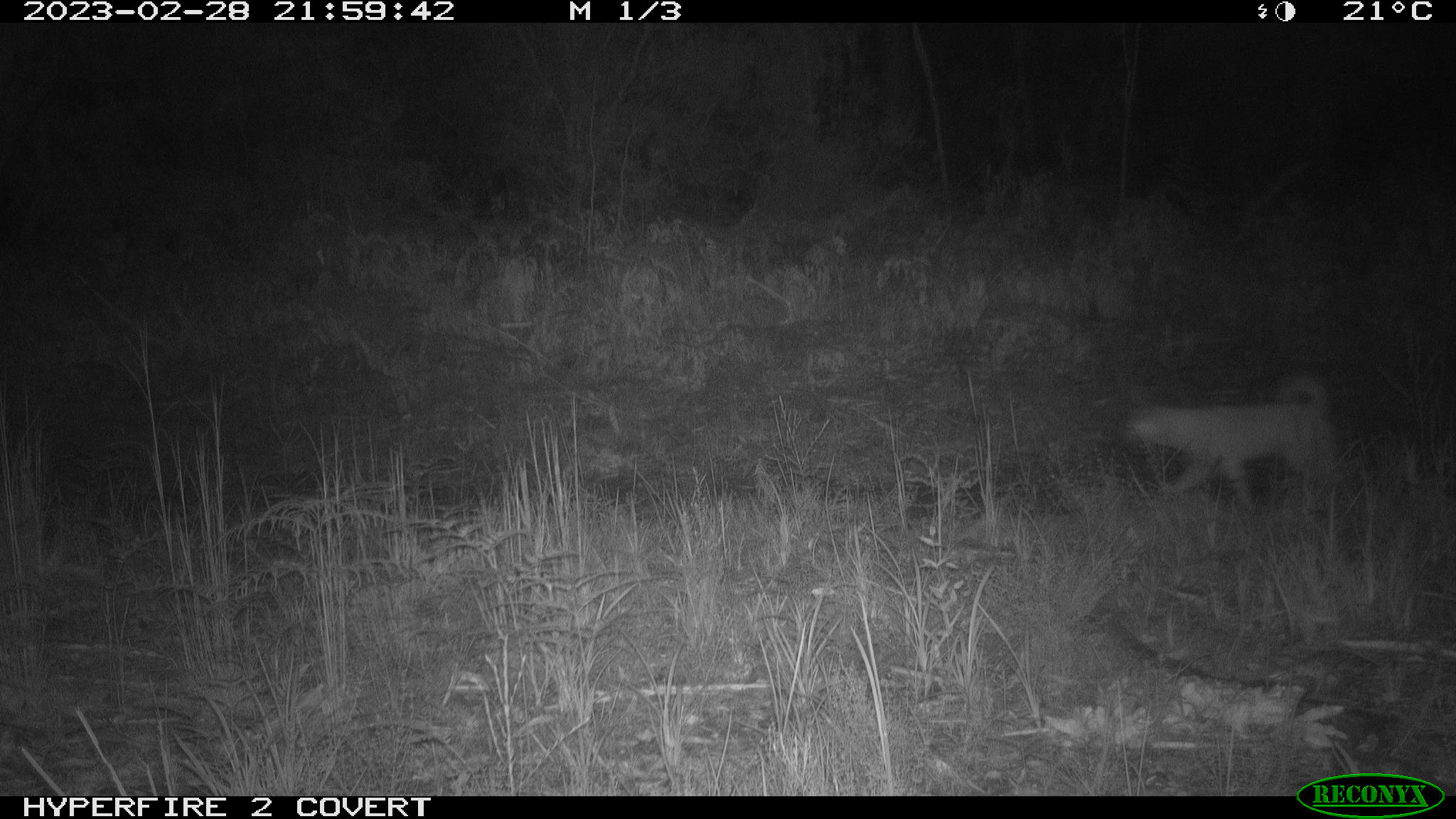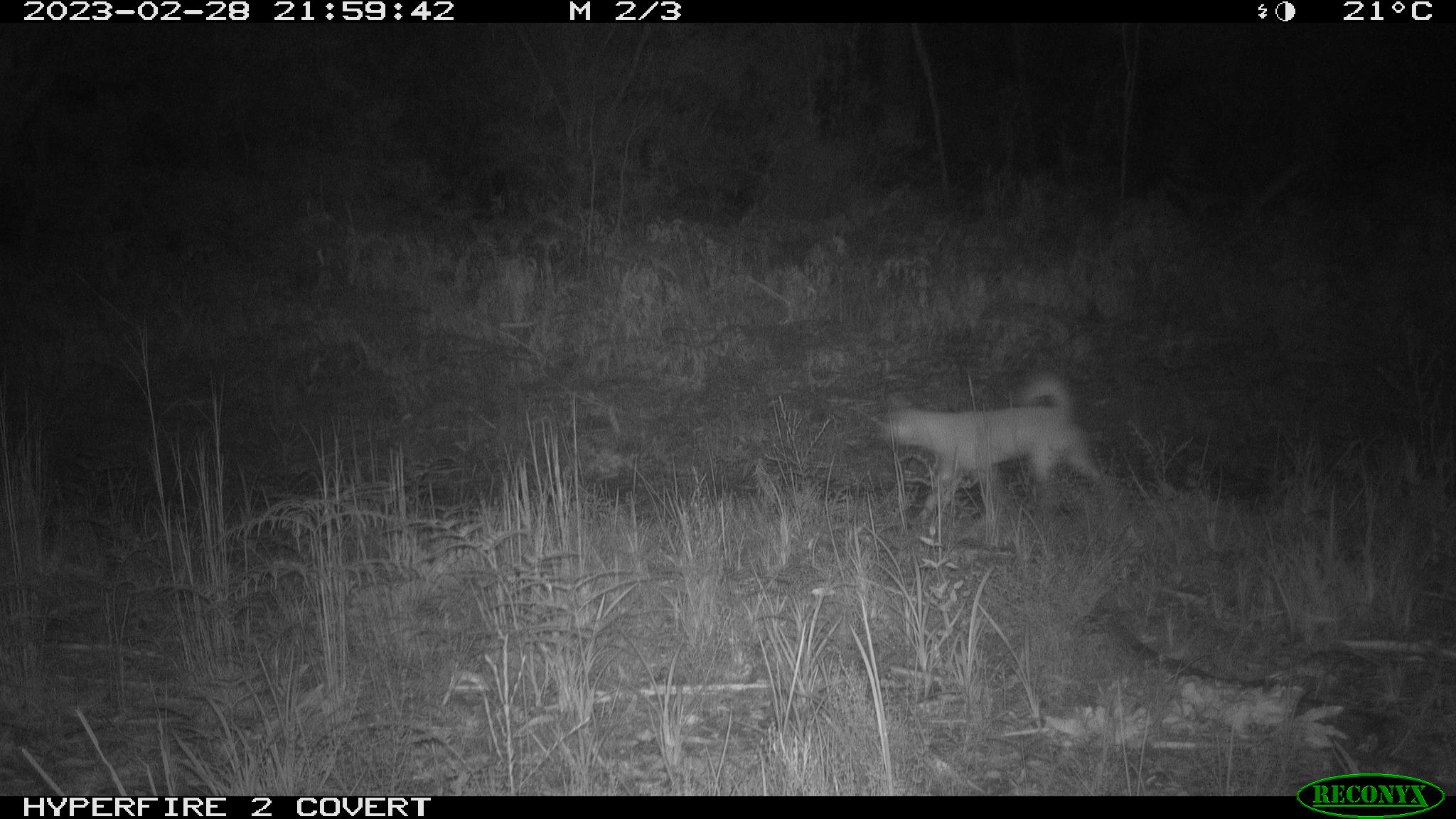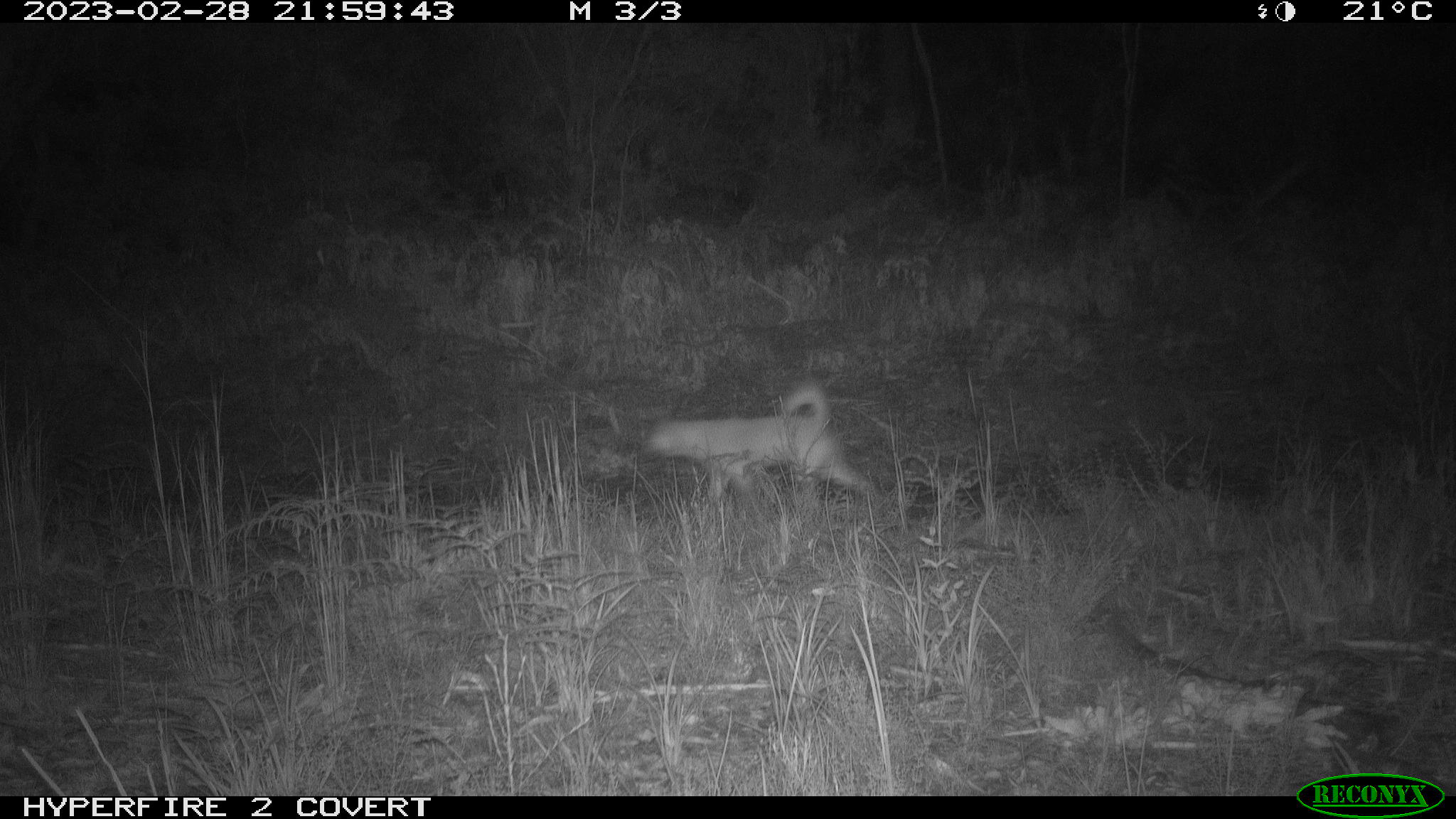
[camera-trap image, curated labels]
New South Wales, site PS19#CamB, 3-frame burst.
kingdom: Animalia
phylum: Chordata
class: Mammalia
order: Carnivora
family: Canidae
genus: Canis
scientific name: Canis familiaris dingo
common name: dingo